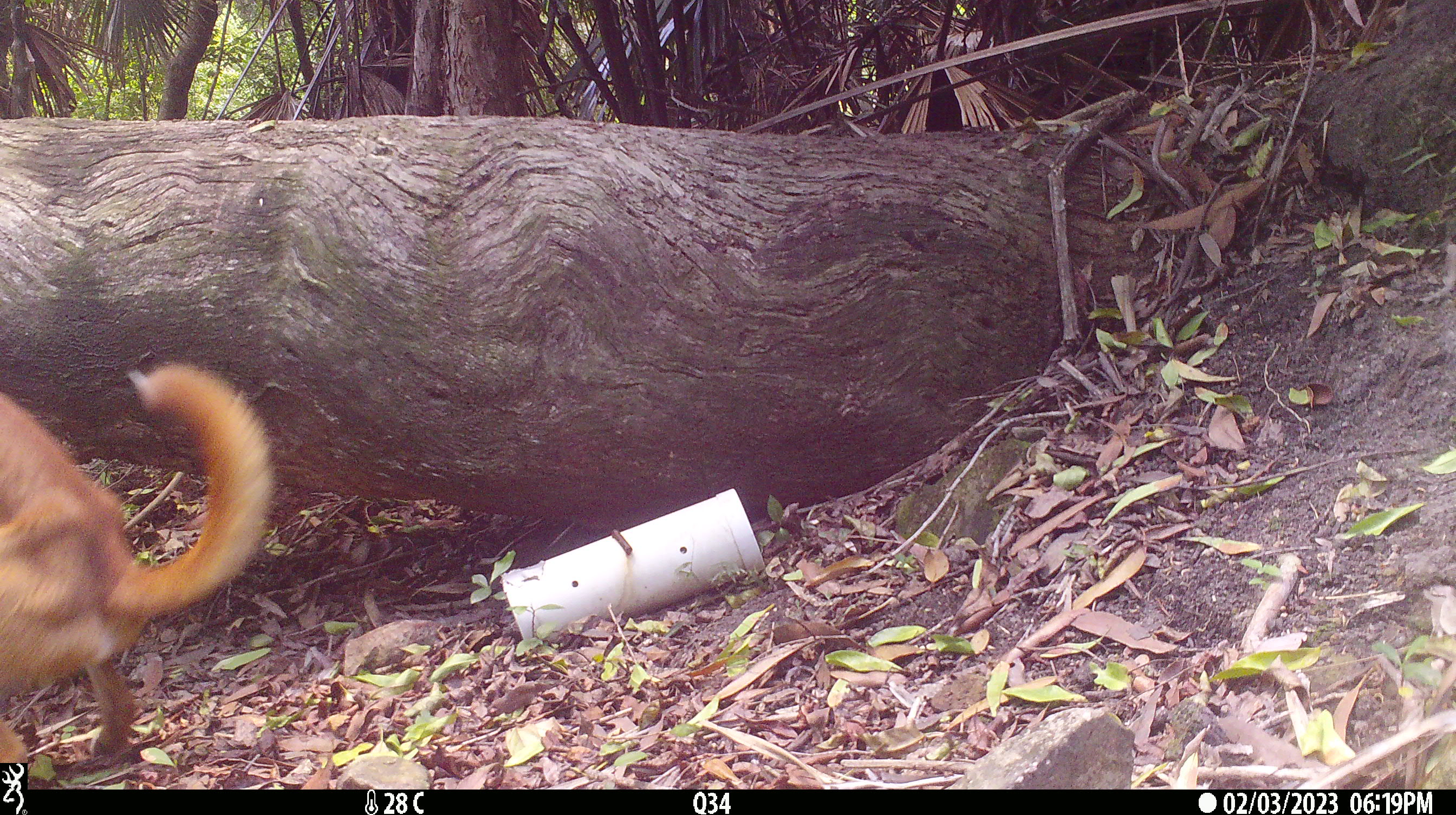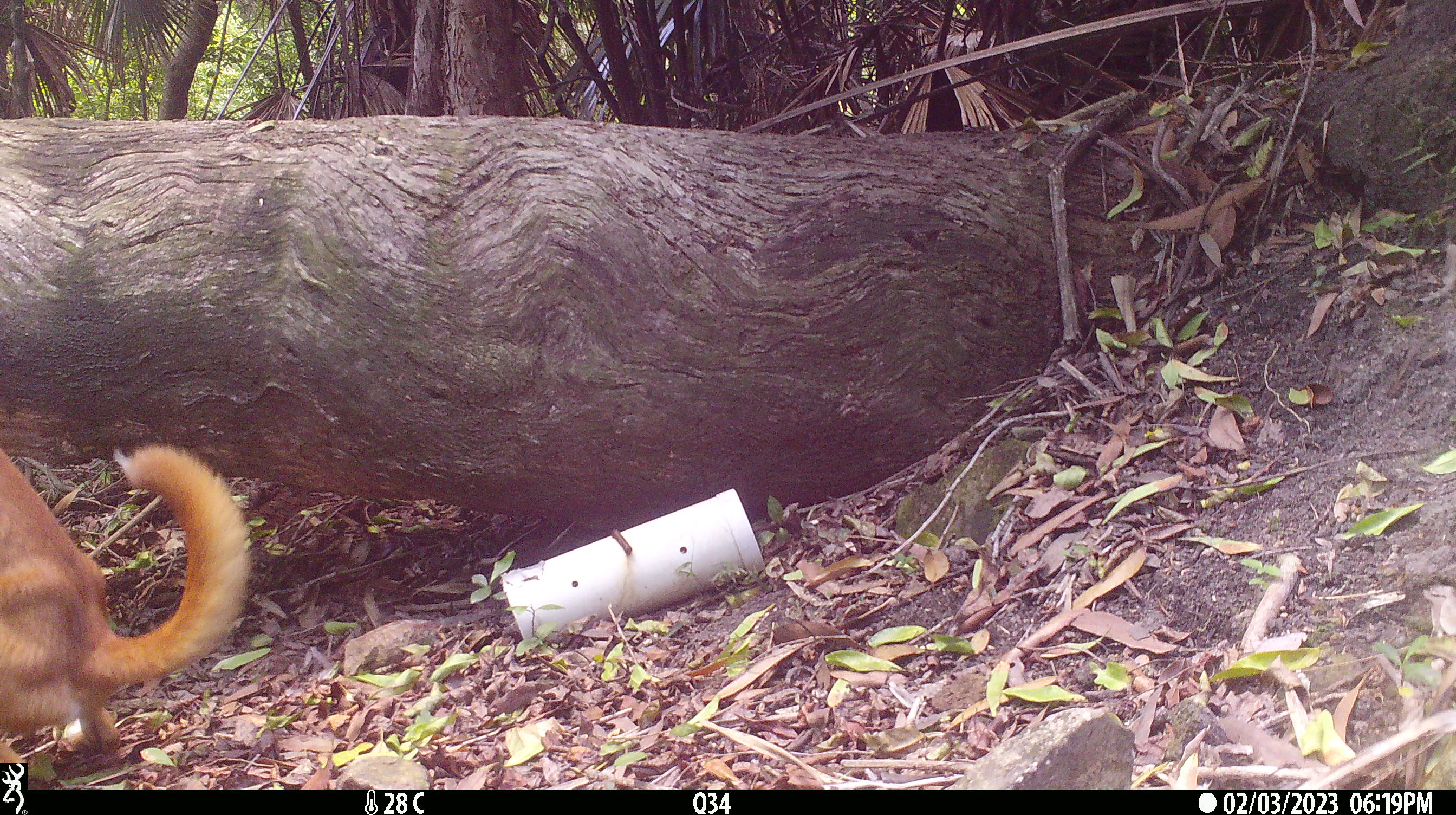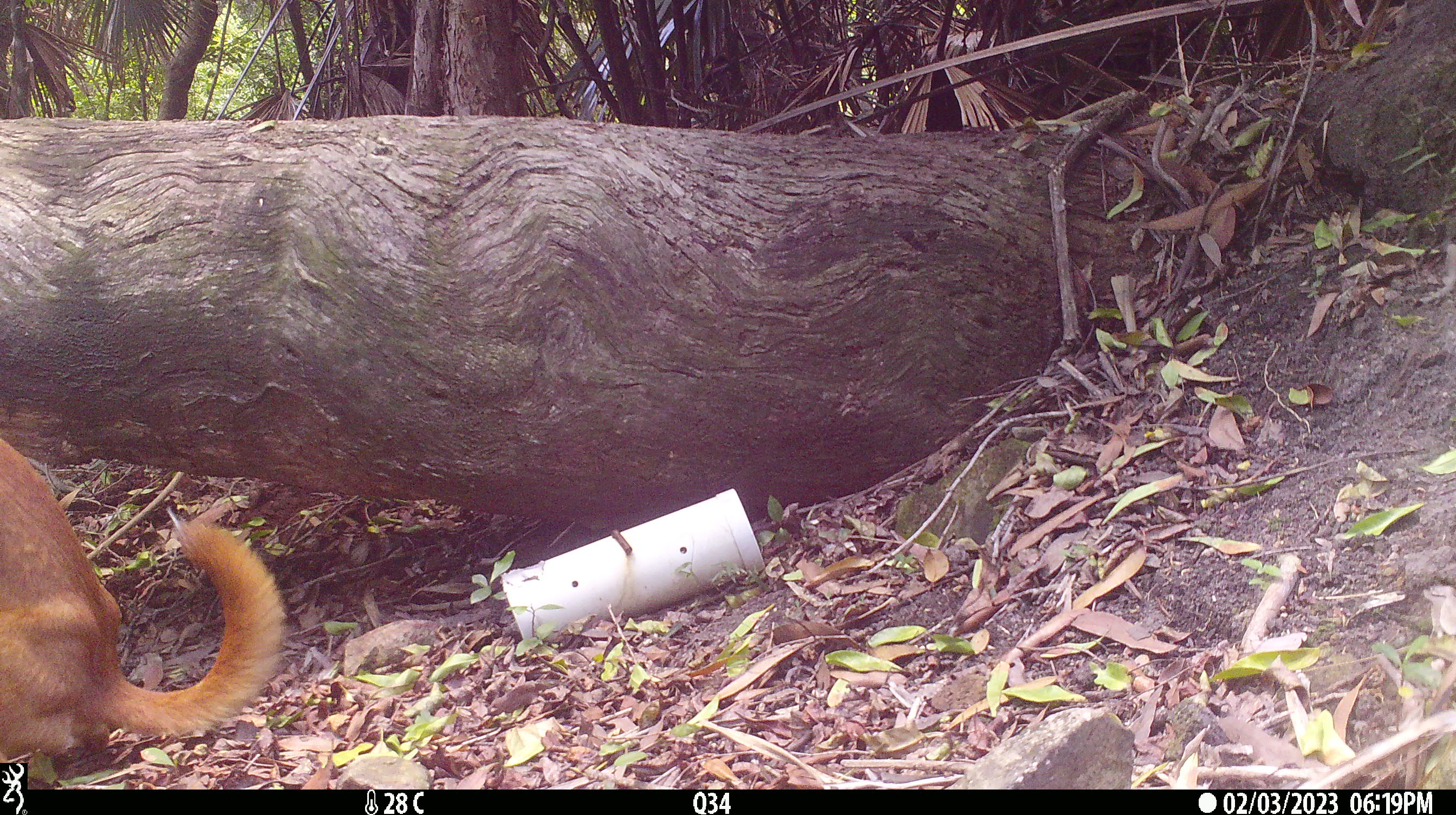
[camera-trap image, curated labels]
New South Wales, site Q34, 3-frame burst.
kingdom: Animalia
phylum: Chordata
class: Mammalia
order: Carnivora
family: Canidae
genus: Canis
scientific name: Canis familiaris dingo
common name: dingo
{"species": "dingo (Canis familiaris dingo)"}